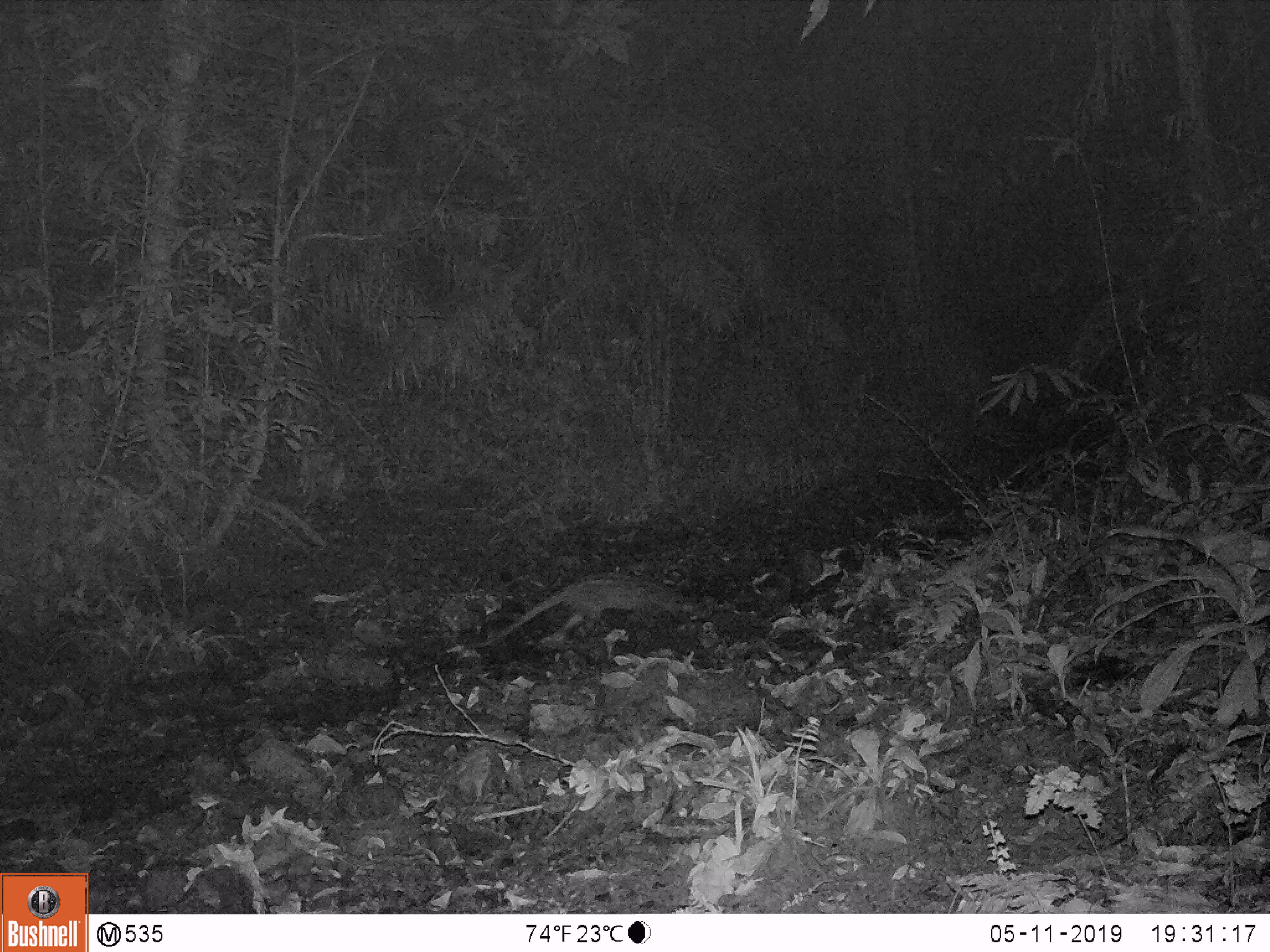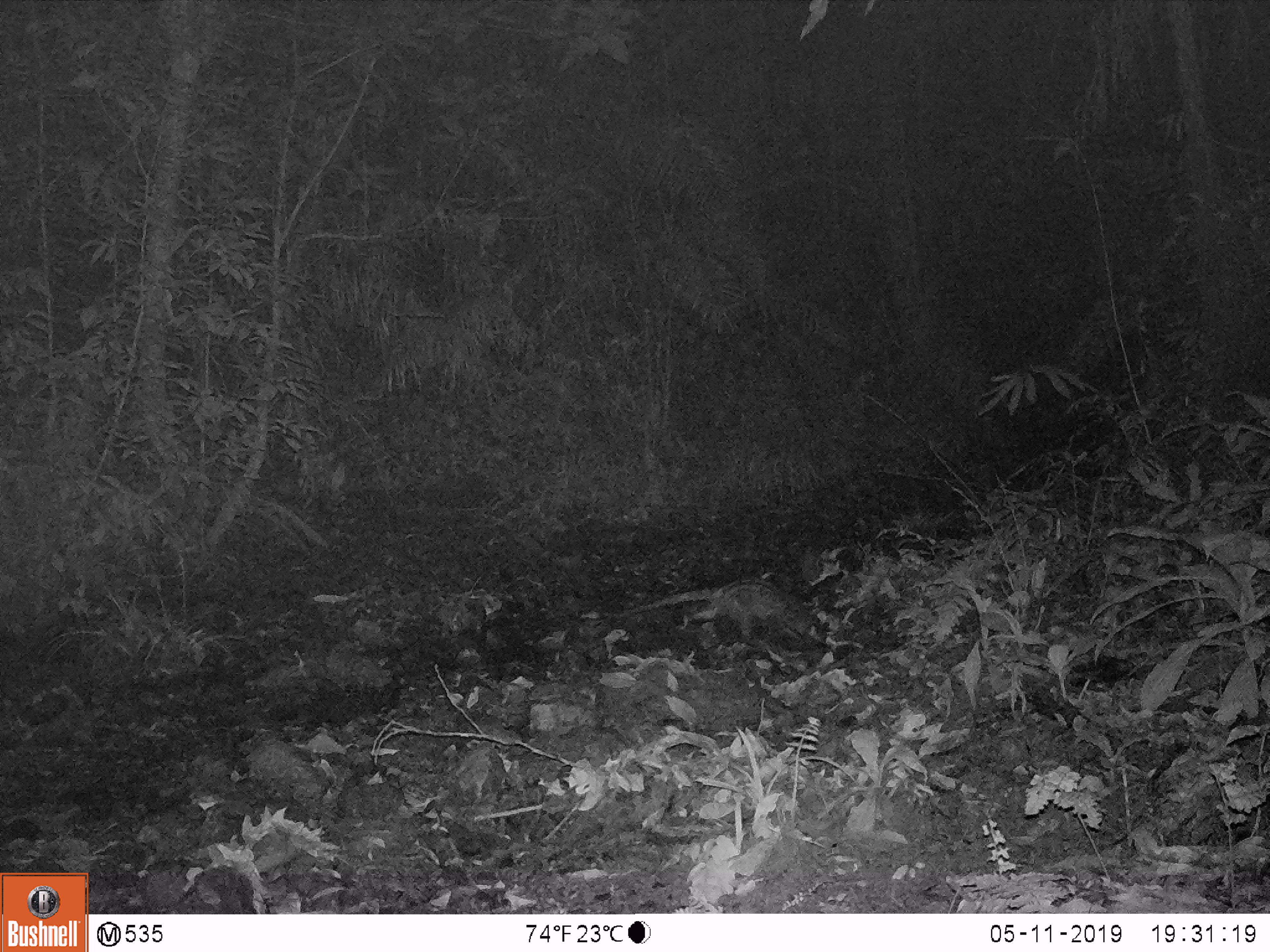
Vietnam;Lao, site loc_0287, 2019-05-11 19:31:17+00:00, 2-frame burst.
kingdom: Animalia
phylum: Chordata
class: Mammalia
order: Carnivora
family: Viverridae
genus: Paradoxurus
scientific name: Paradoxurus hermaphroditus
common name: common palm civet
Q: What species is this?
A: Common palm civet (Paradoxurus hermaphroditus).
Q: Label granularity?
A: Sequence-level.